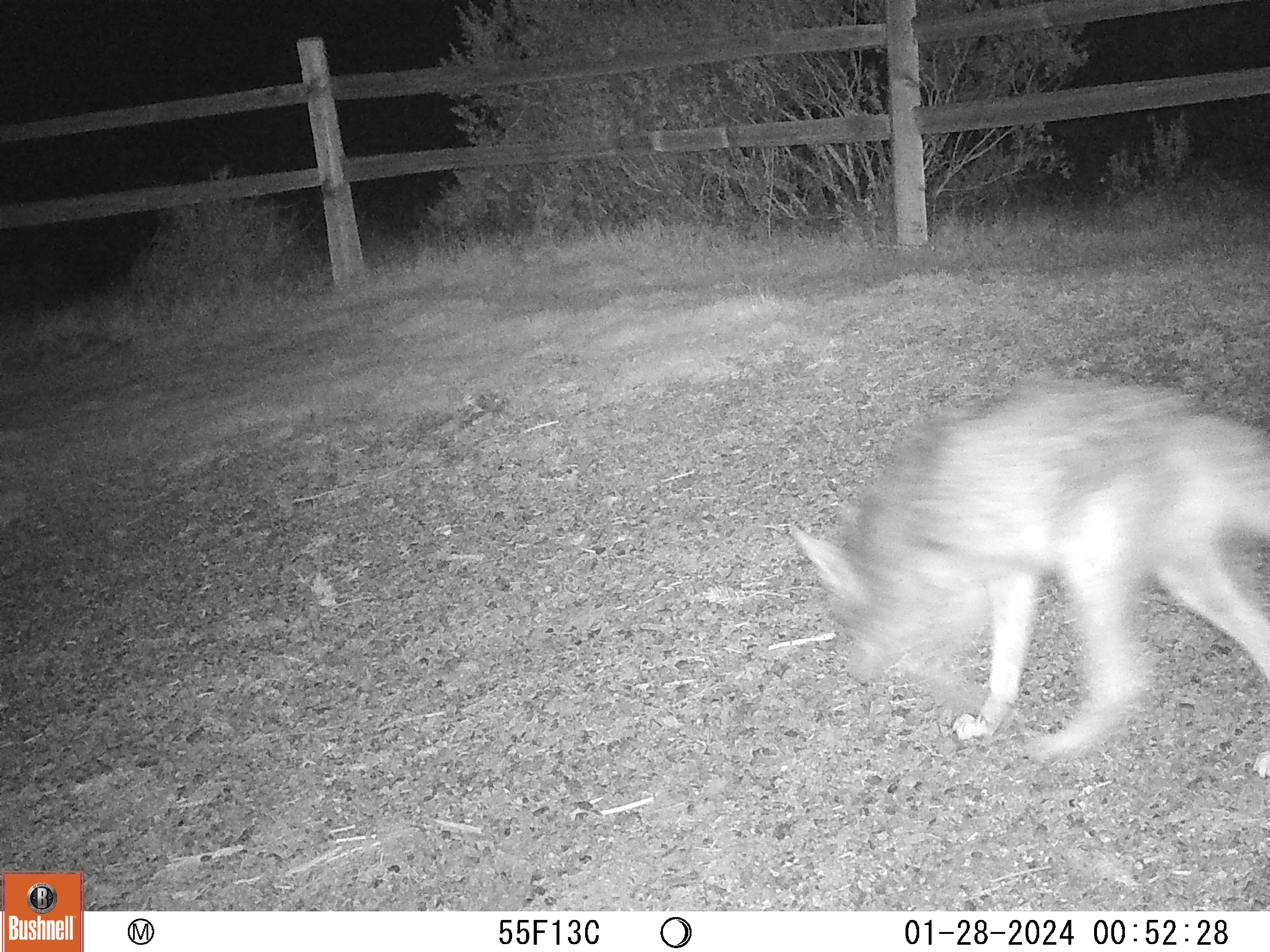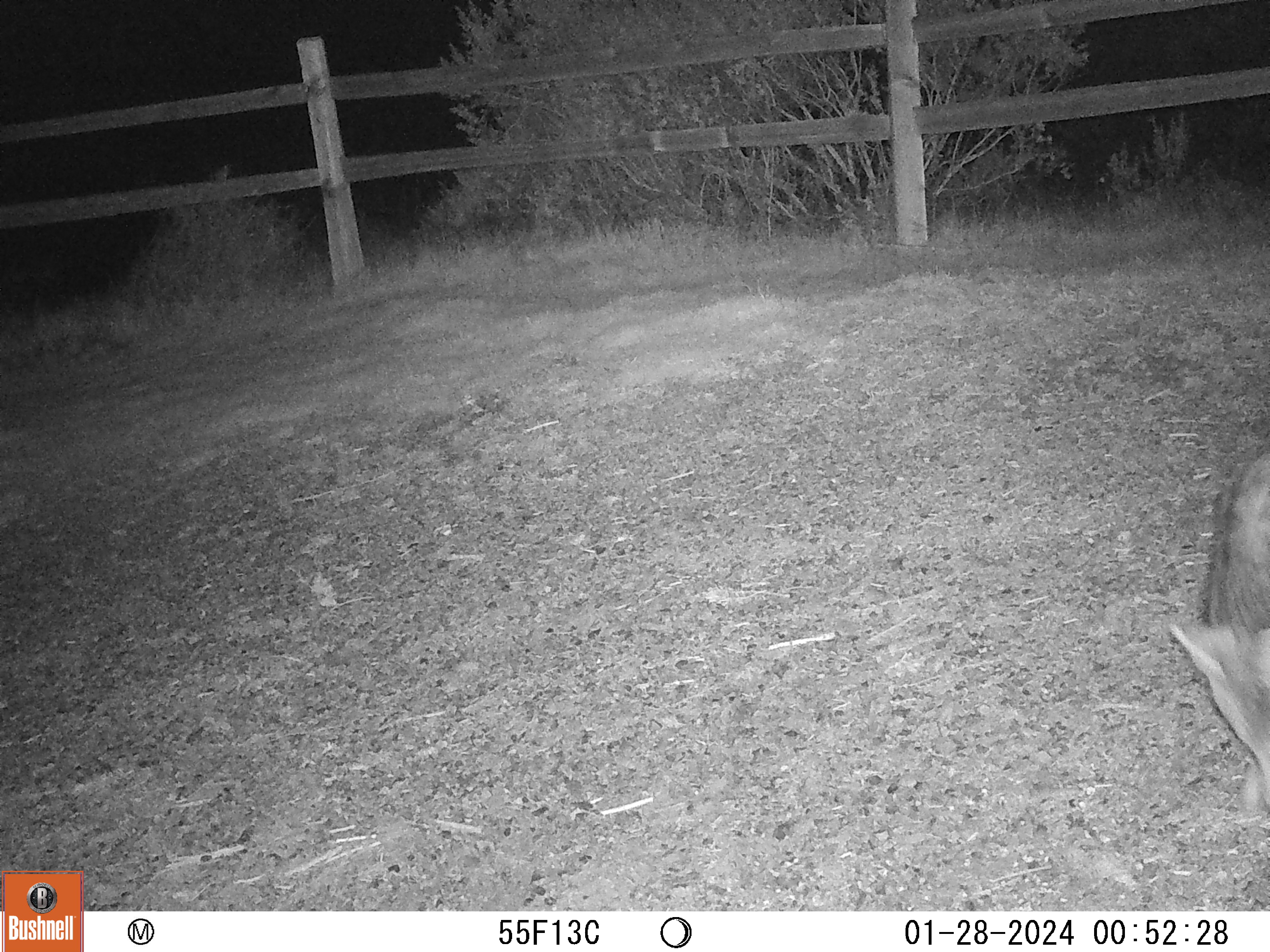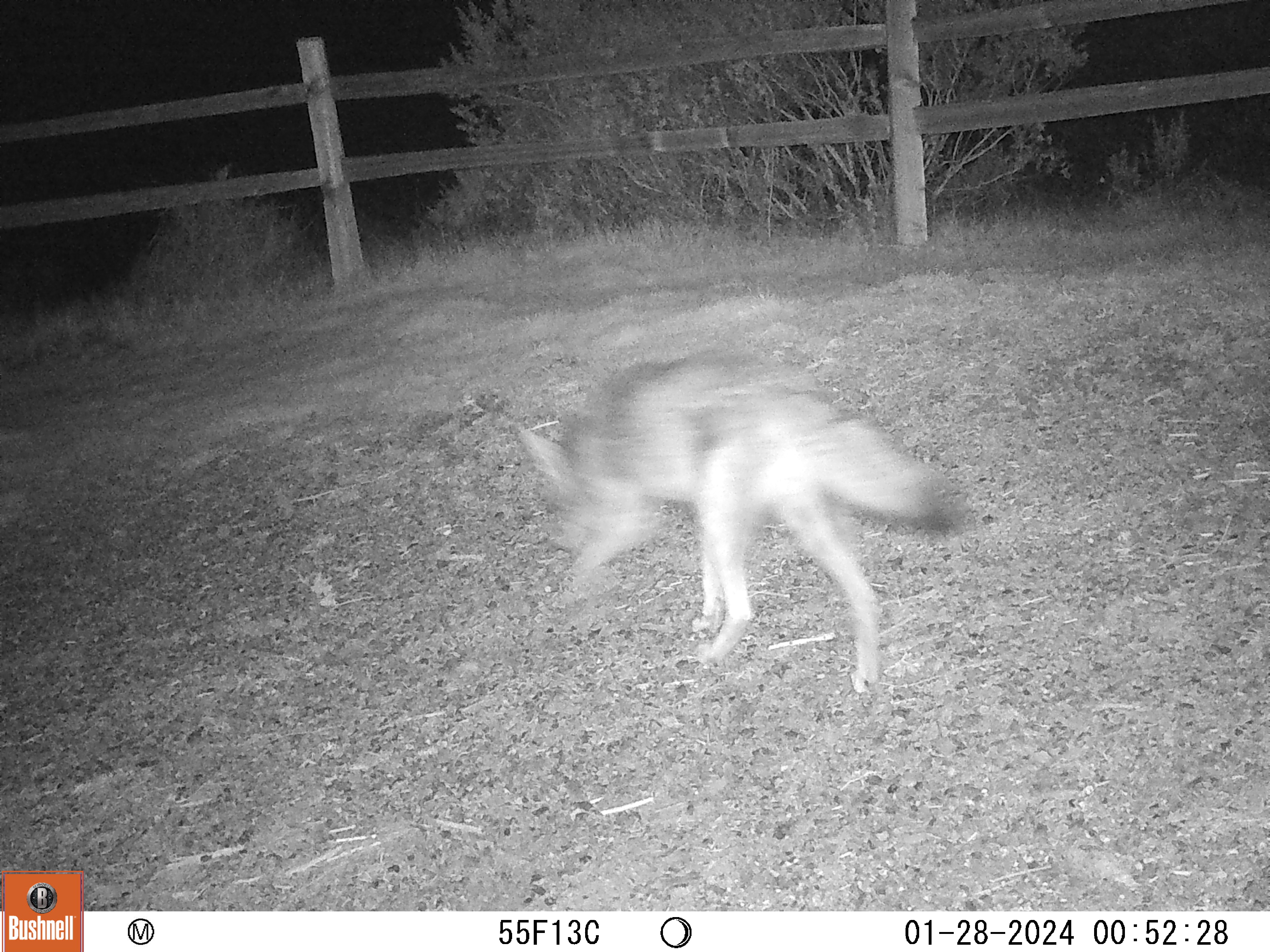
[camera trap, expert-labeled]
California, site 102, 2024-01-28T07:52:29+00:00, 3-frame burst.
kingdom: Animalia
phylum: Chordata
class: Mammalia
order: Carnivora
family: Canidae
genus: Canis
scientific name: Canis latrans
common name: coyote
Coyote (Canis latrans).